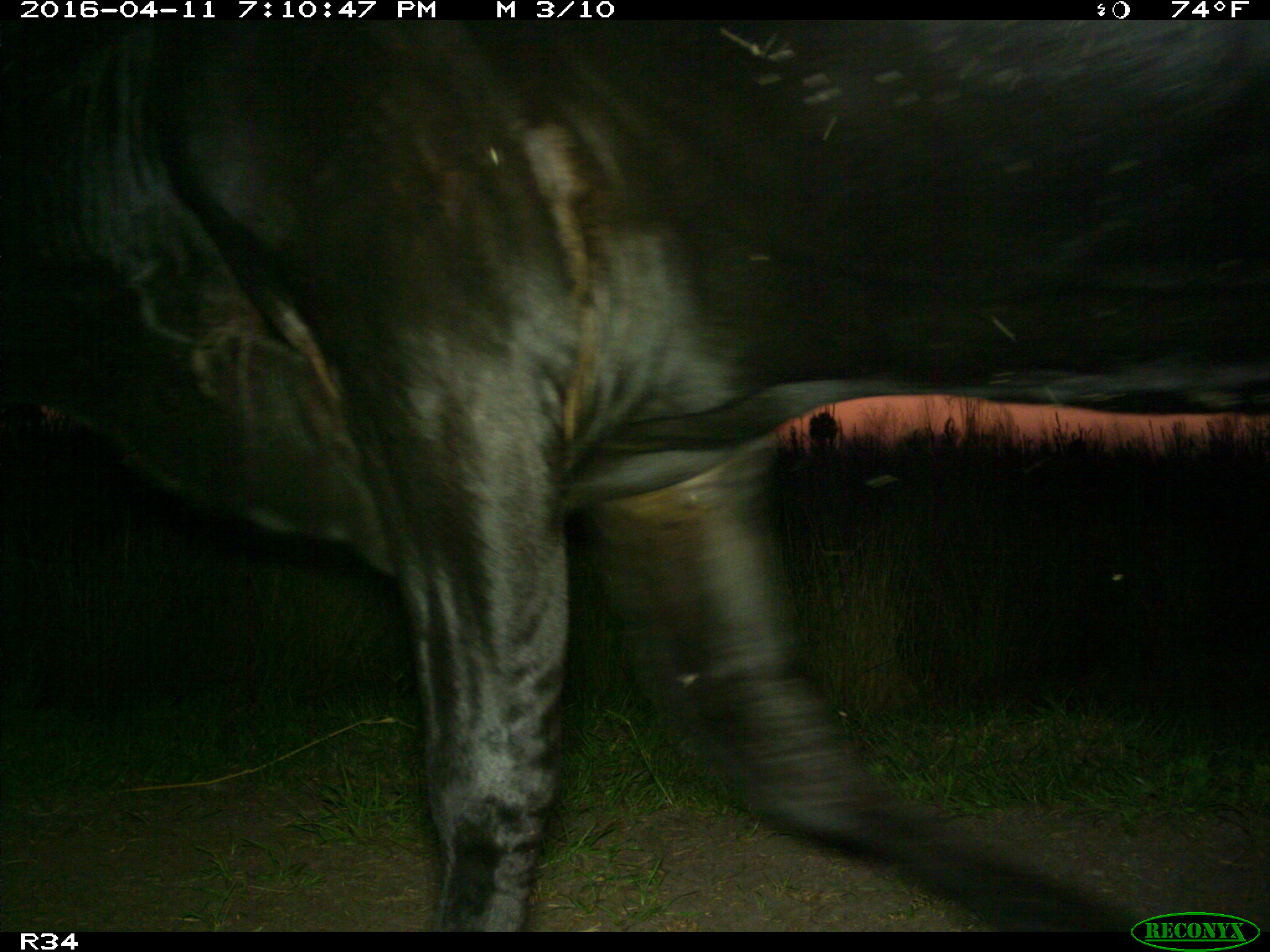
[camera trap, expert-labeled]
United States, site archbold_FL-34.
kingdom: Animalia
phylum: Chordata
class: Mammalia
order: Artiodactyla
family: Bovidae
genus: Bos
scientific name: Bos taurus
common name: domestic cow